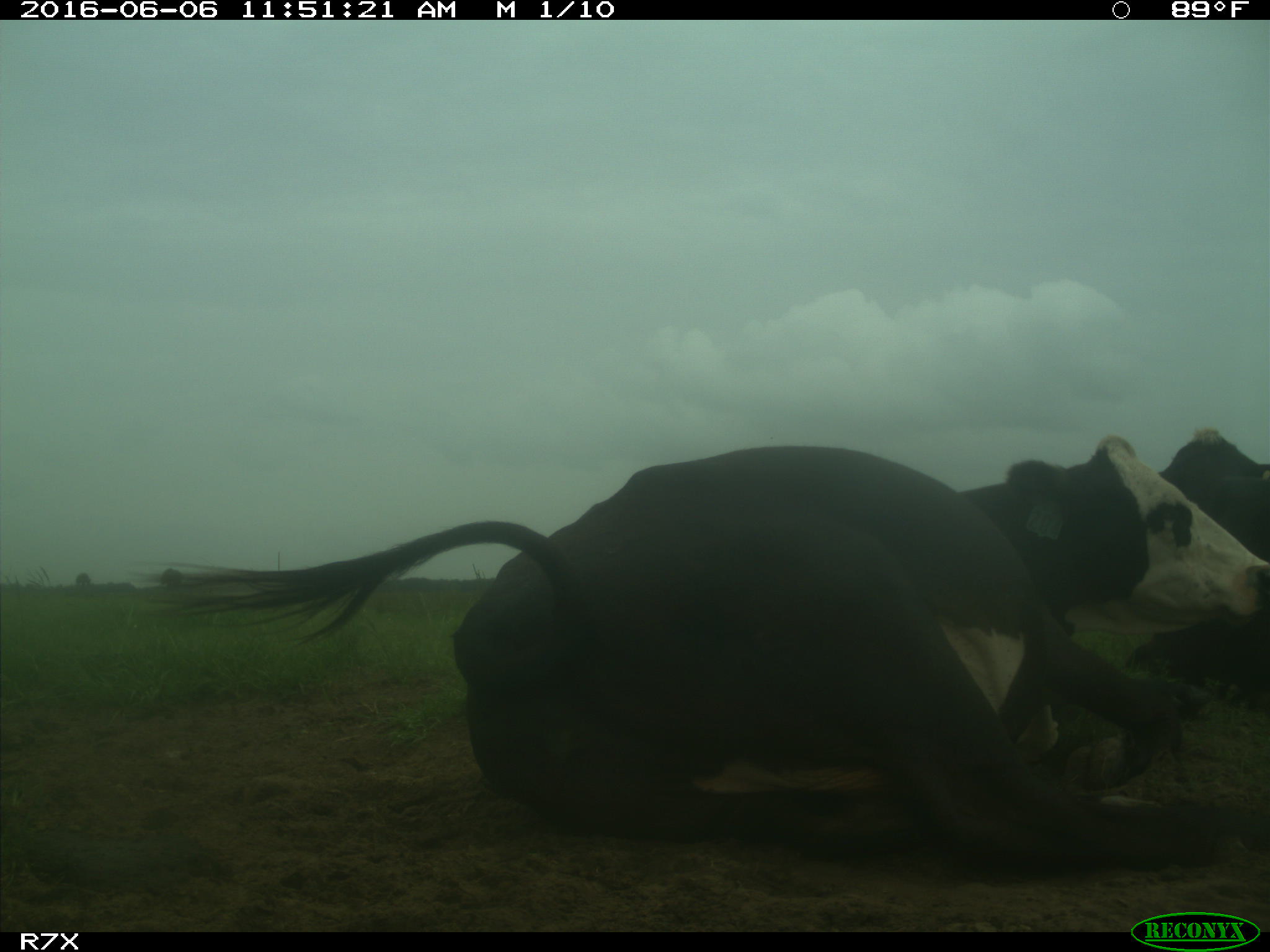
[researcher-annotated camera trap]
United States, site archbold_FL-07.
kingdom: Animalia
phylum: Chordata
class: Mammalia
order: Artiodactyla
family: Bovidae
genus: Bos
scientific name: Bos taurus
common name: domestic cow